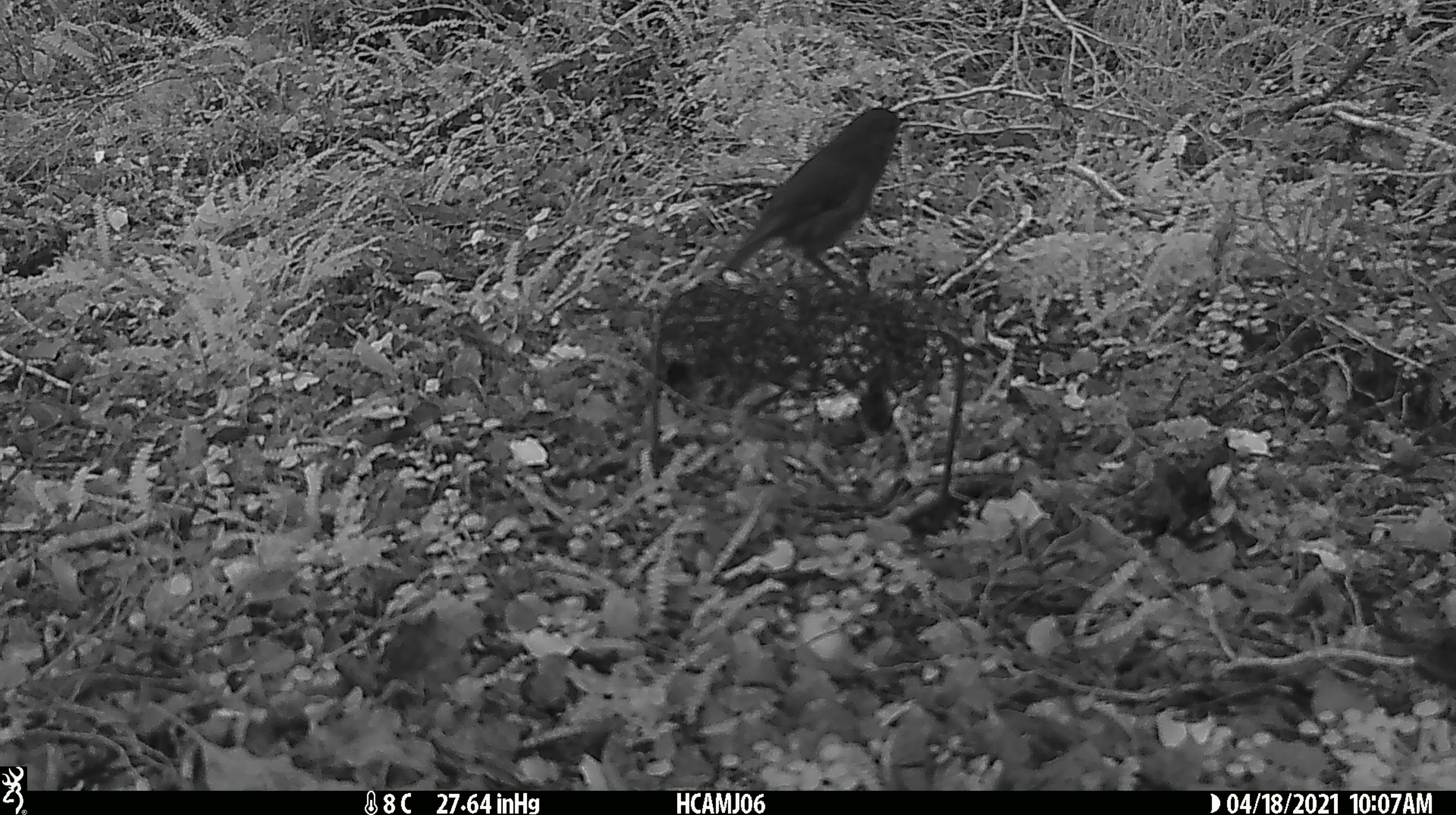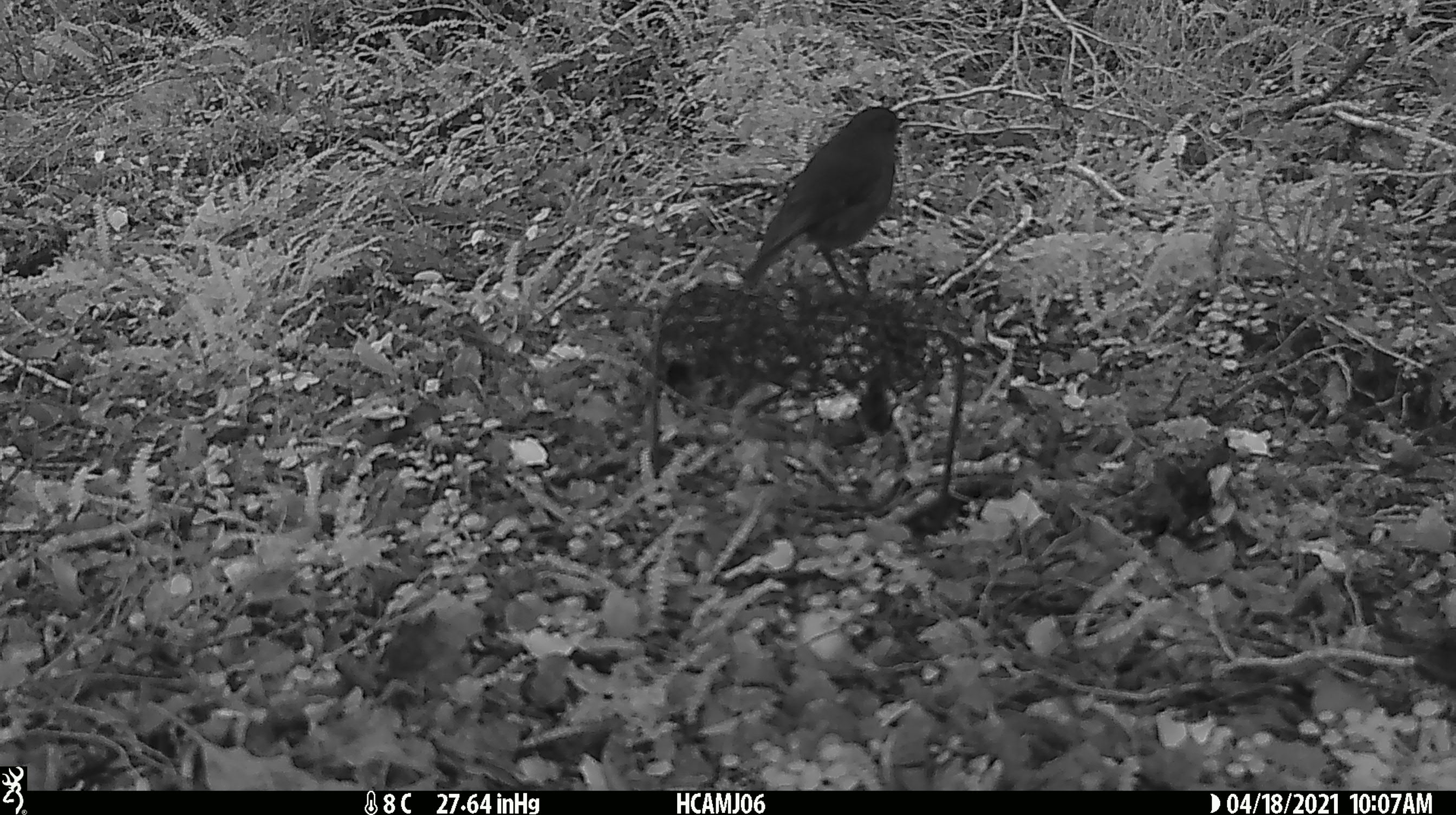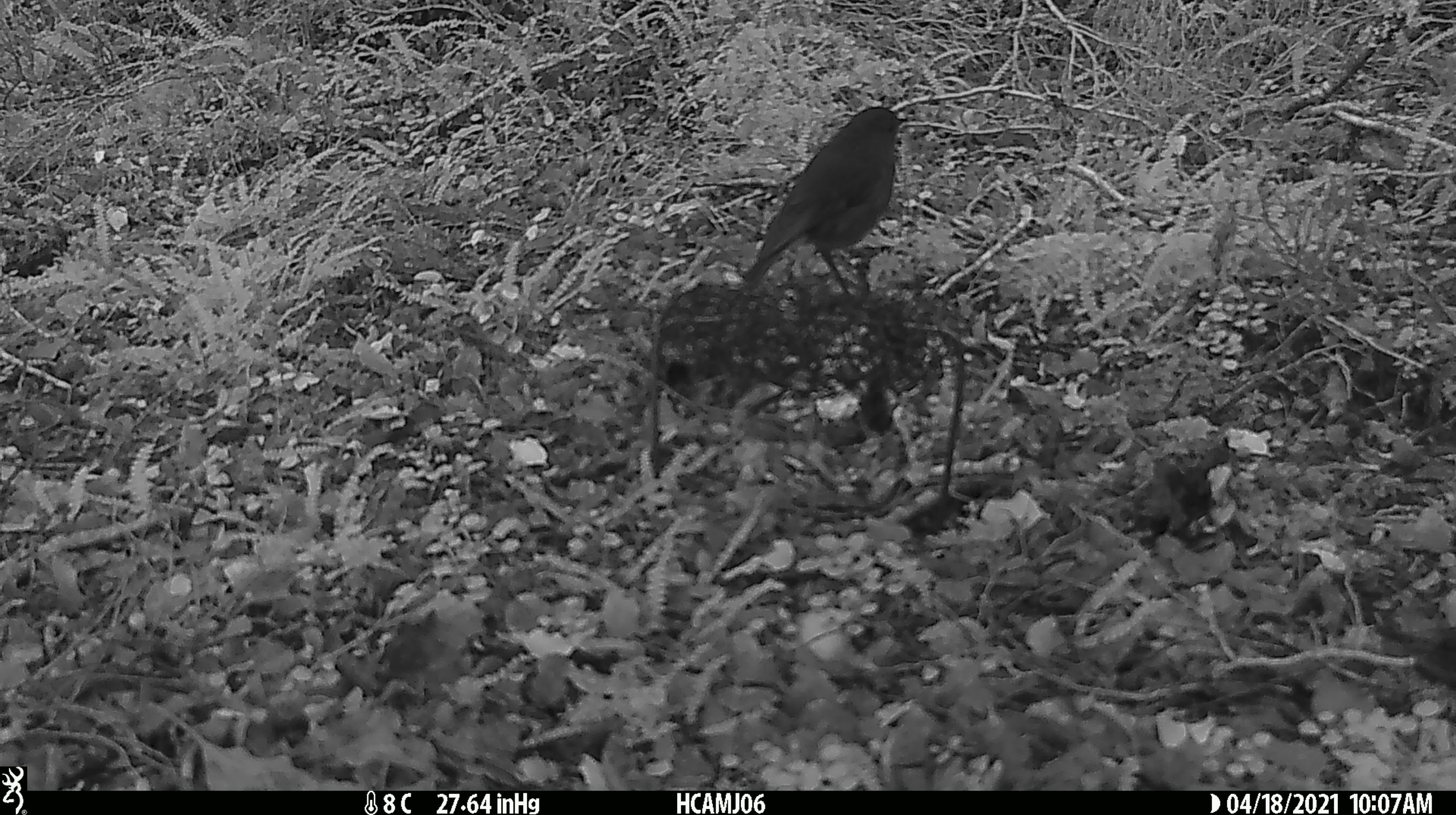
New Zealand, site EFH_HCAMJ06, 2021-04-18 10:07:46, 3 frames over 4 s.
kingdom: Animalia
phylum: Chordata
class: Aves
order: Passeriformes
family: Petroicidae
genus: Petroica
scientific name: Petroica australis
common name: new zealand robin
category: robin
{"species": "robin (new zealand robin) (Petroica australis)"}